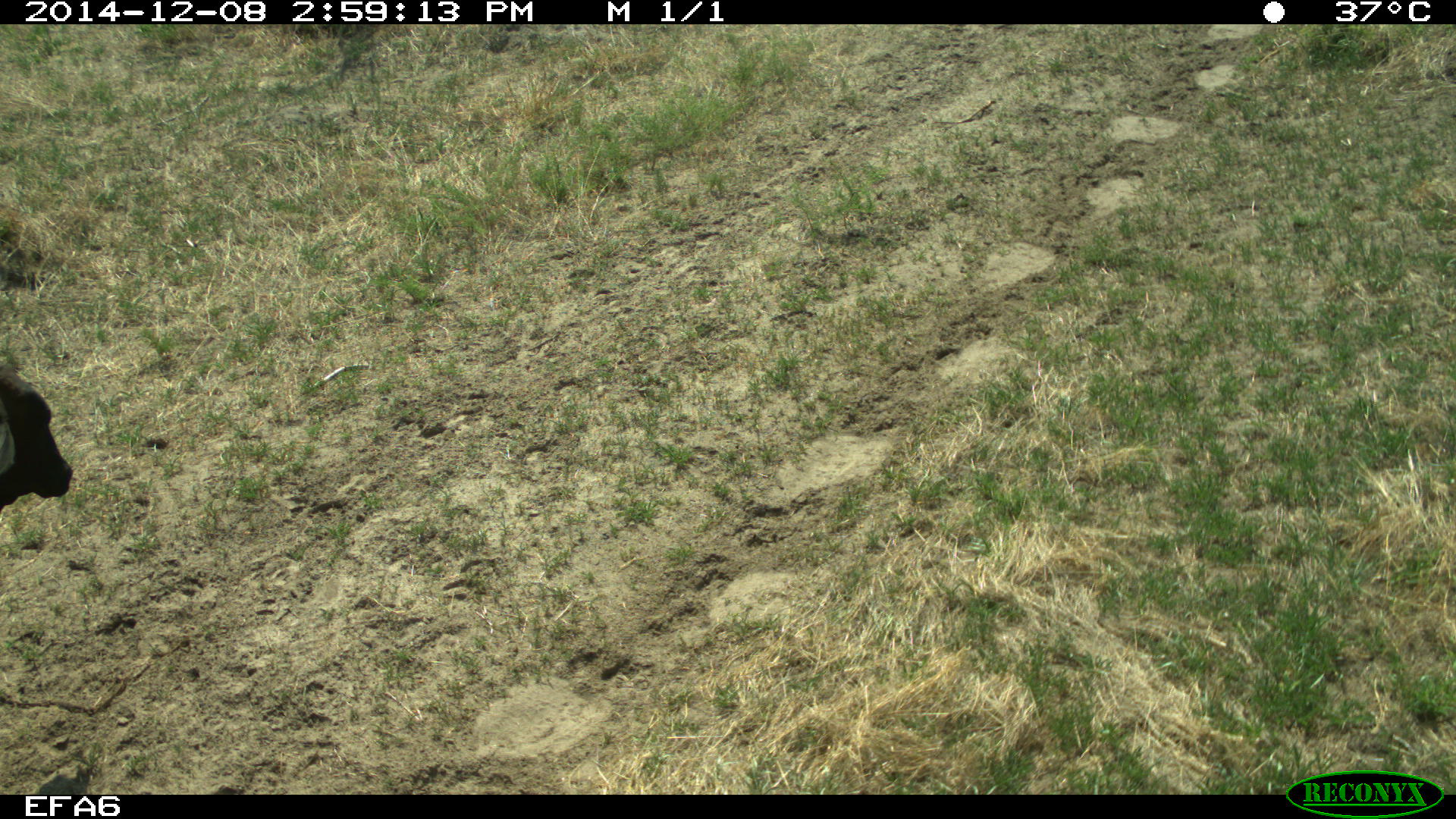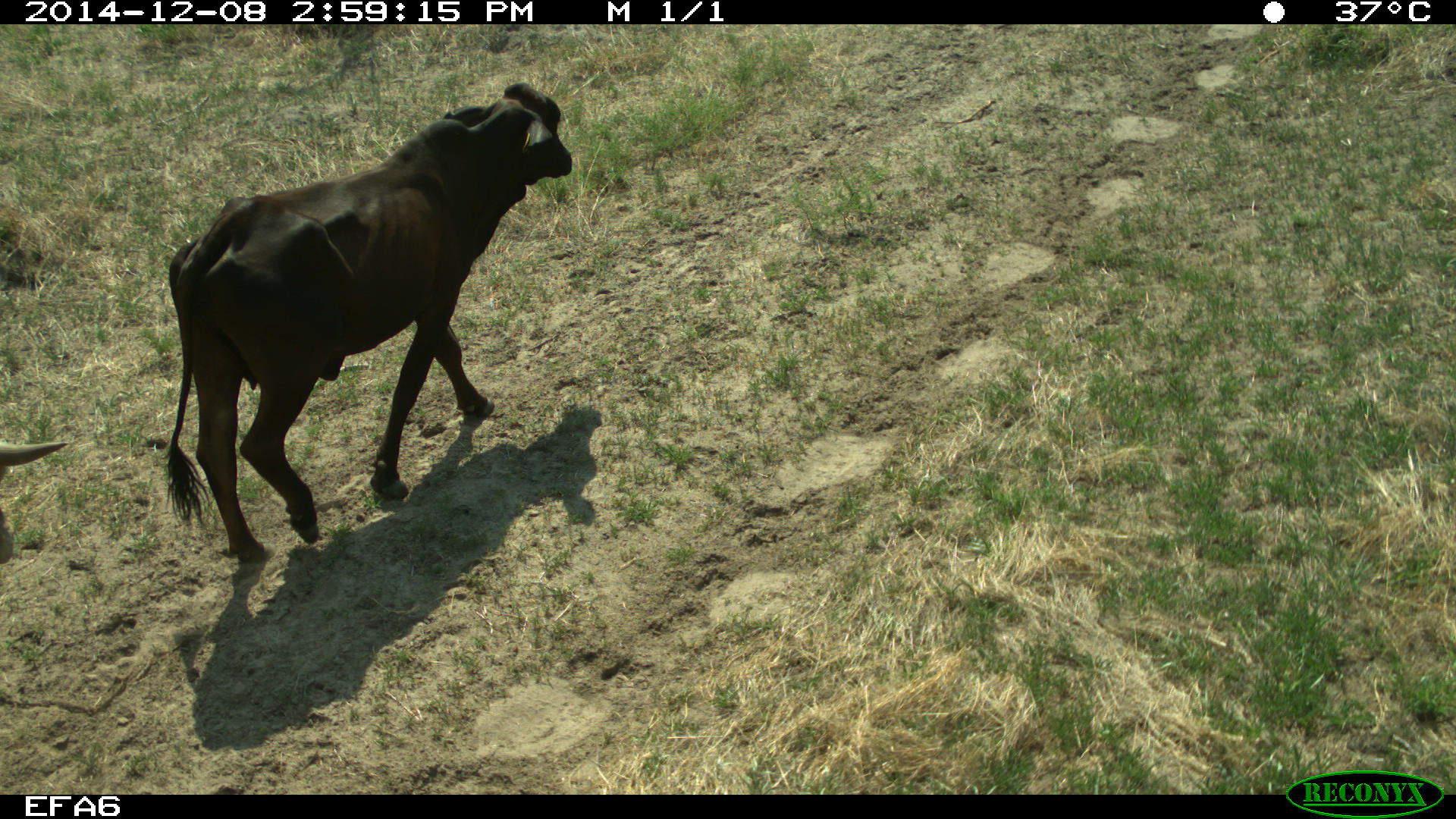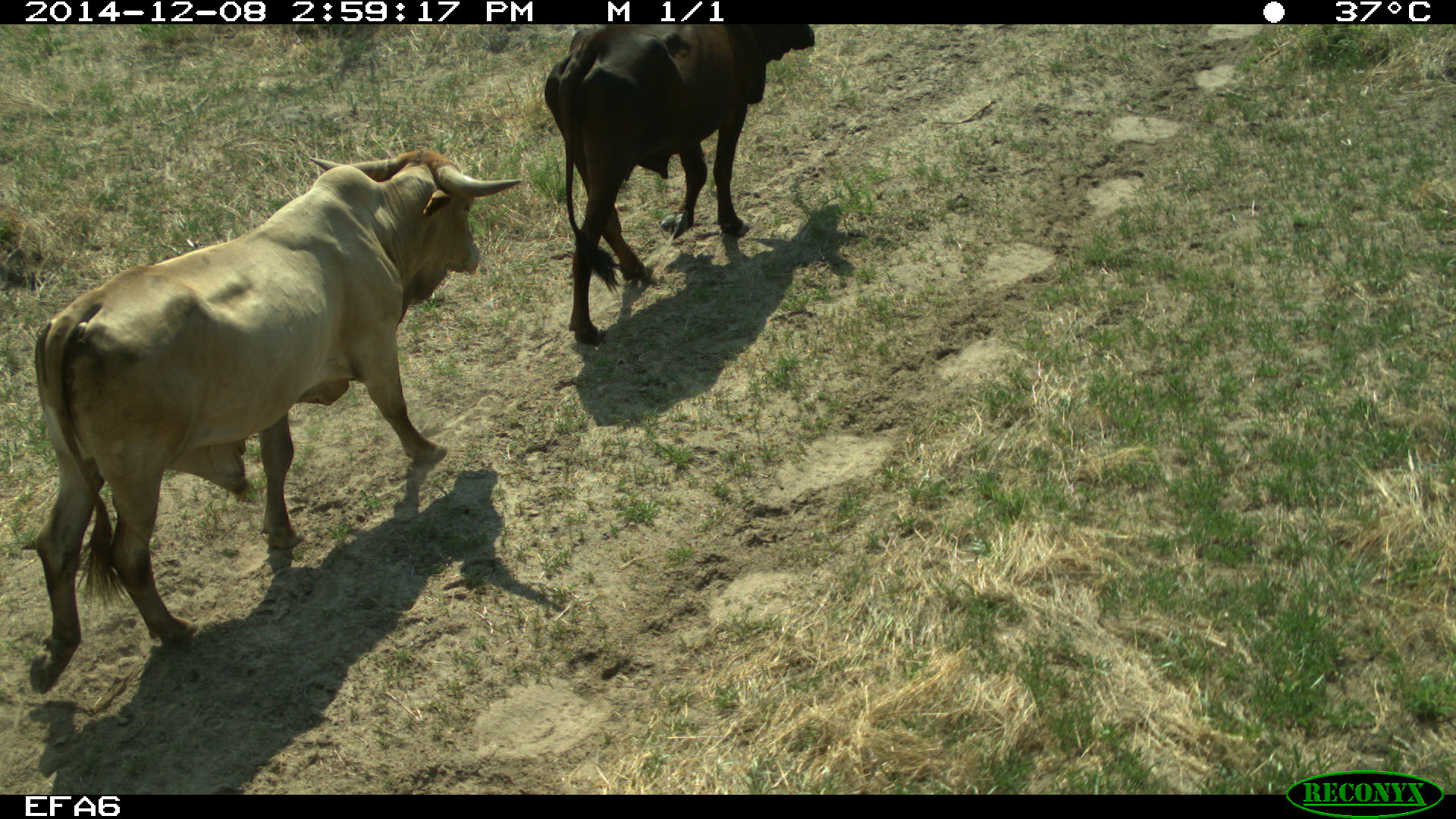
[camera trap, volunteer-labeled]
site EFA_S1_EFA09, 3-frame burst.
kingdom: Animalia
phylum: Chordata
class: Mammalia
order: Artiodactyla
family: Bovidae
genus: Bos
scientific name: Bos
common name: cattle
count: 2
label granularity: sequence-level